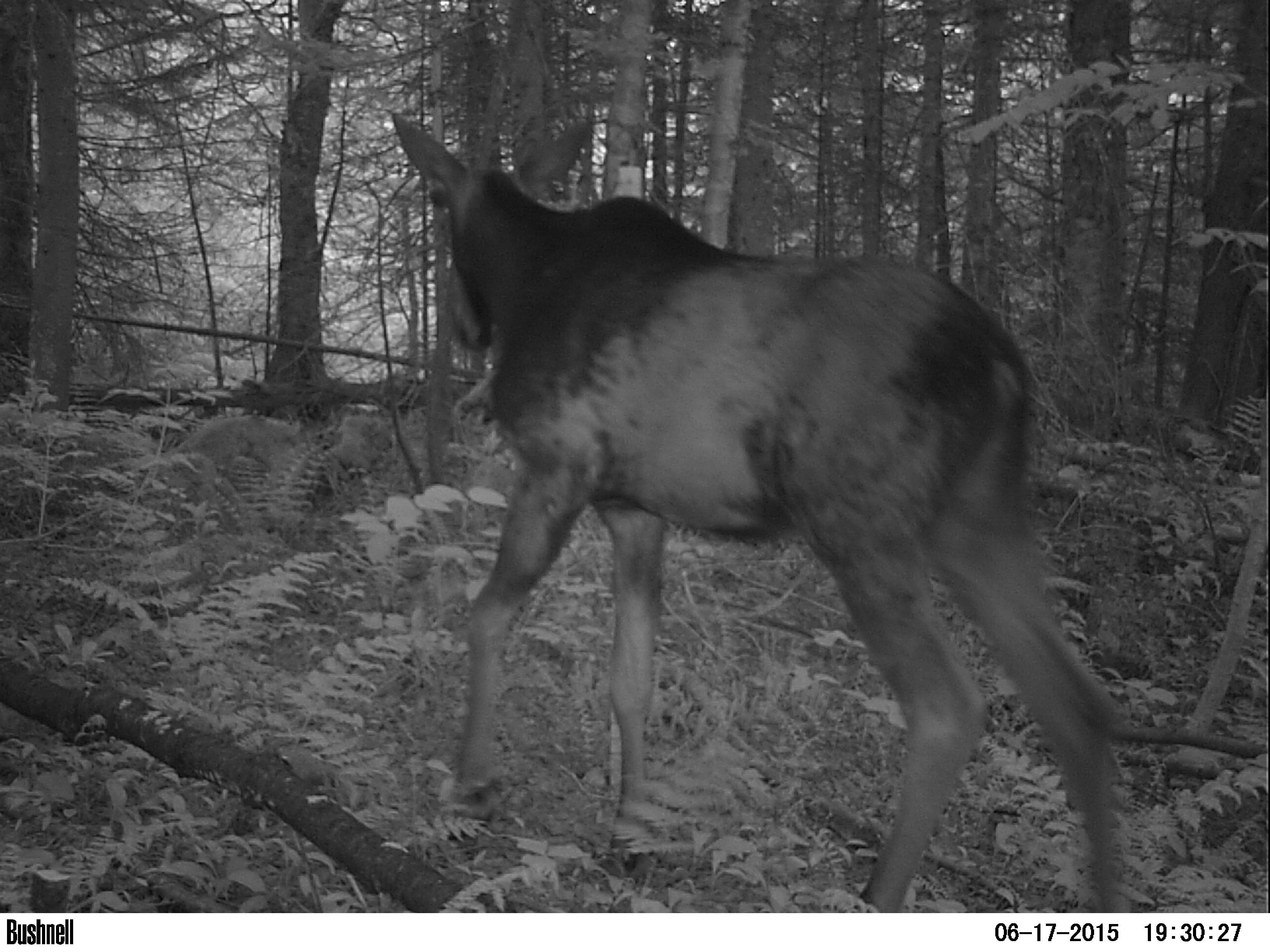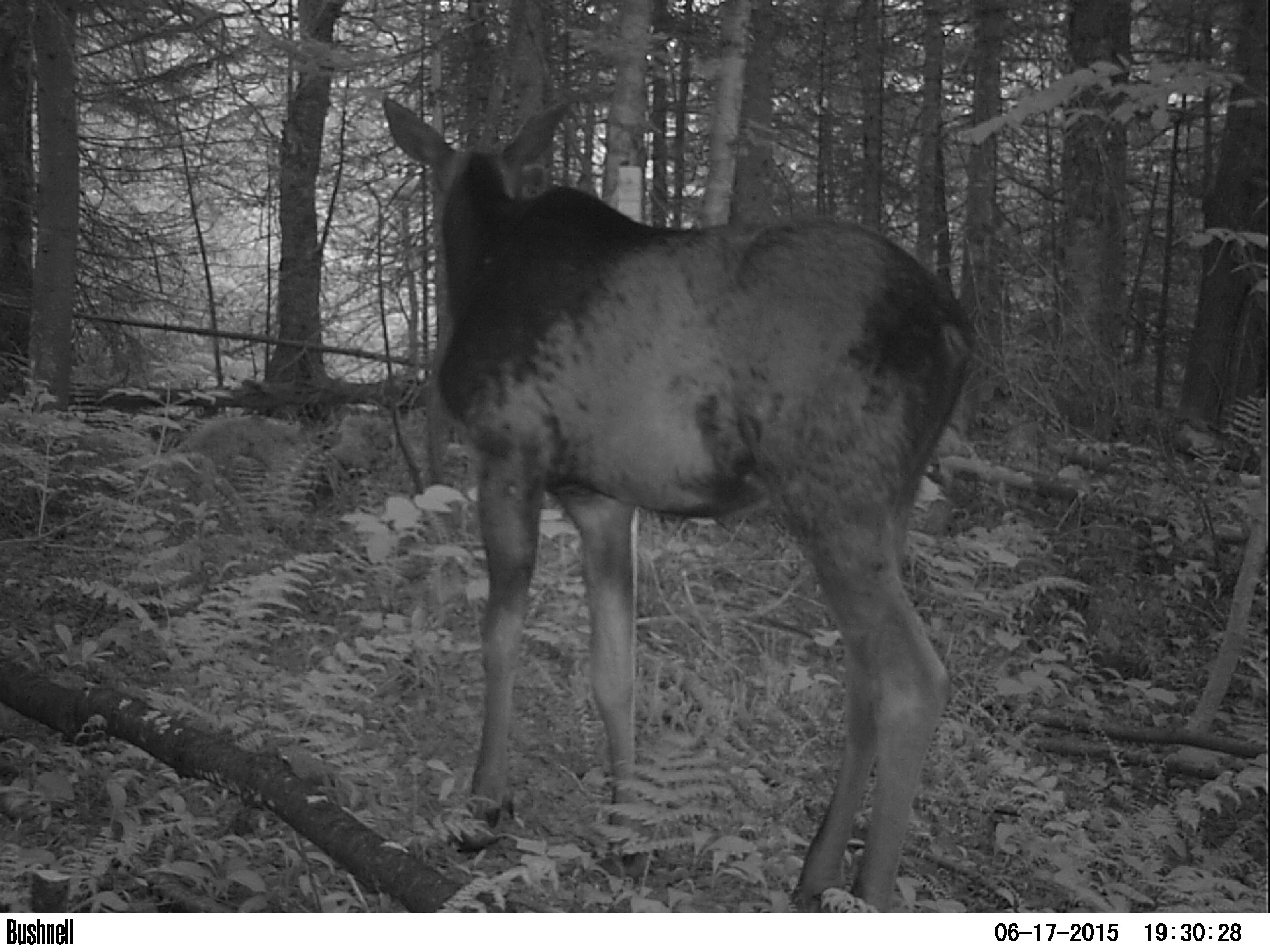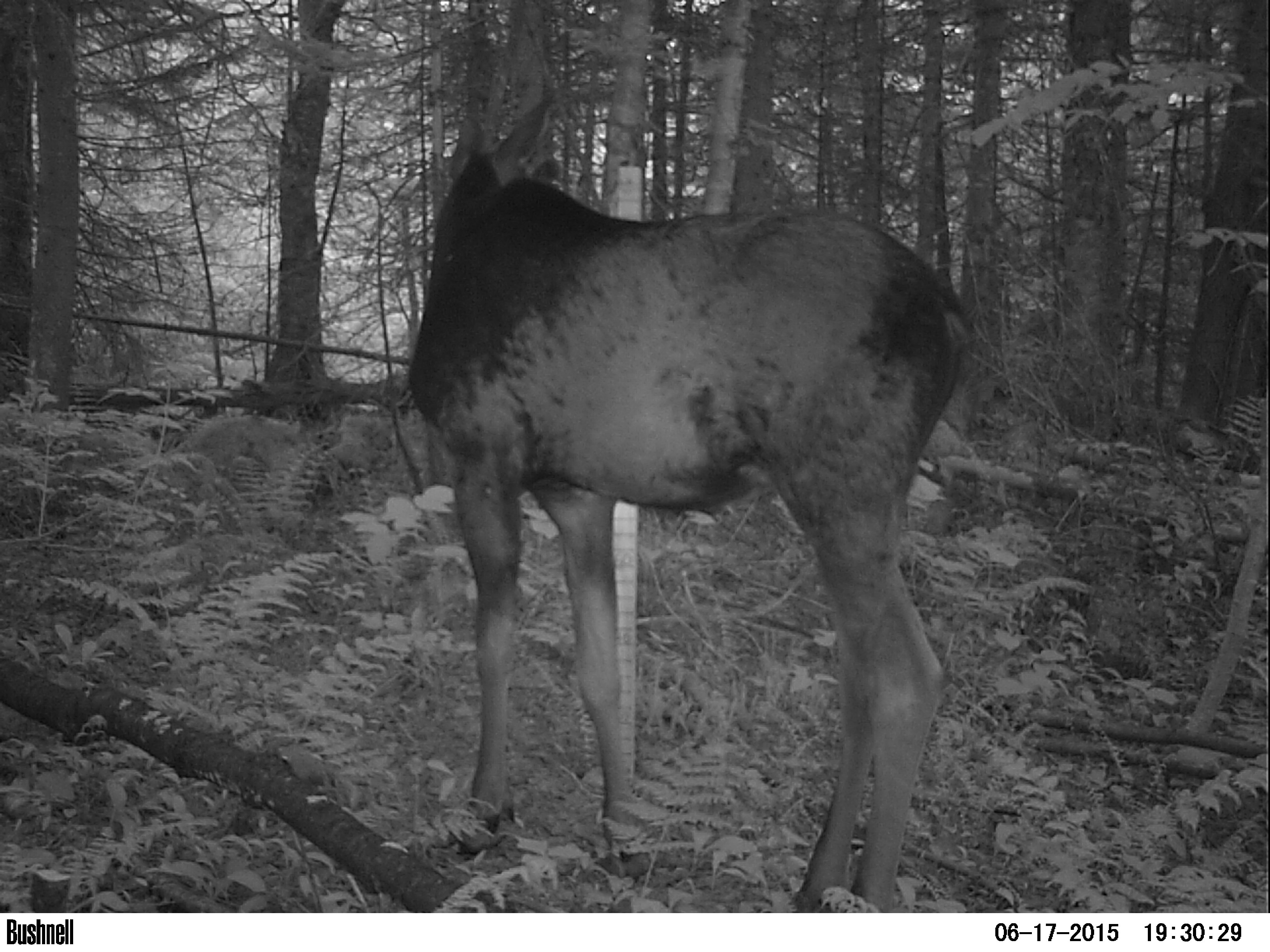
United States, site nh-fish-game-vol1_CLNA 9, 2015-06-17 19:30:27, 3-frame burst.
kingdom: Animalia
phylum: Chordata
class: Mammalia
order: Artiodactyla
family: Cervidae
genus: Alces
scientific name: Alces alces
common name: moose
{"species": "moose (Alces alces)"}